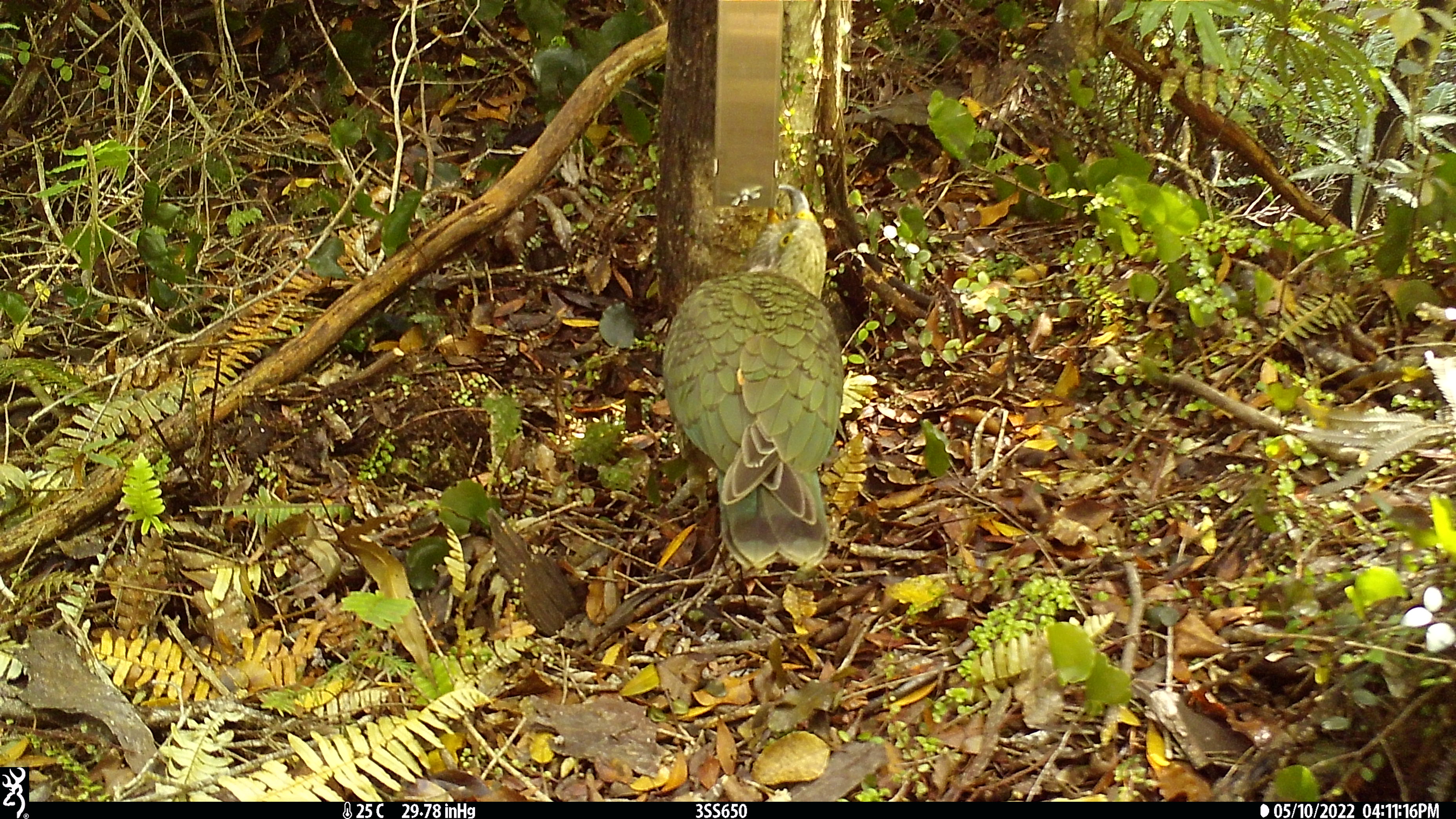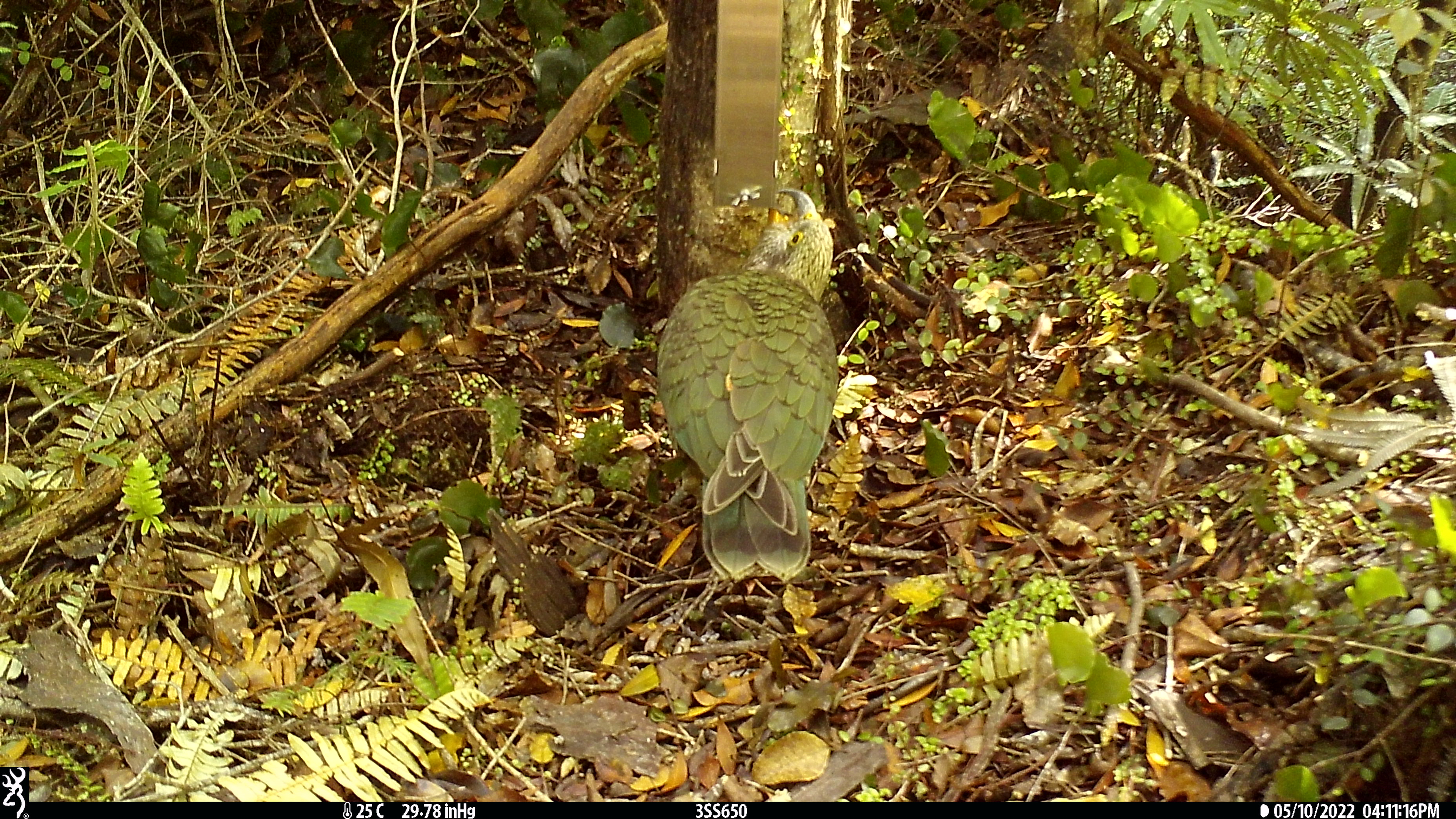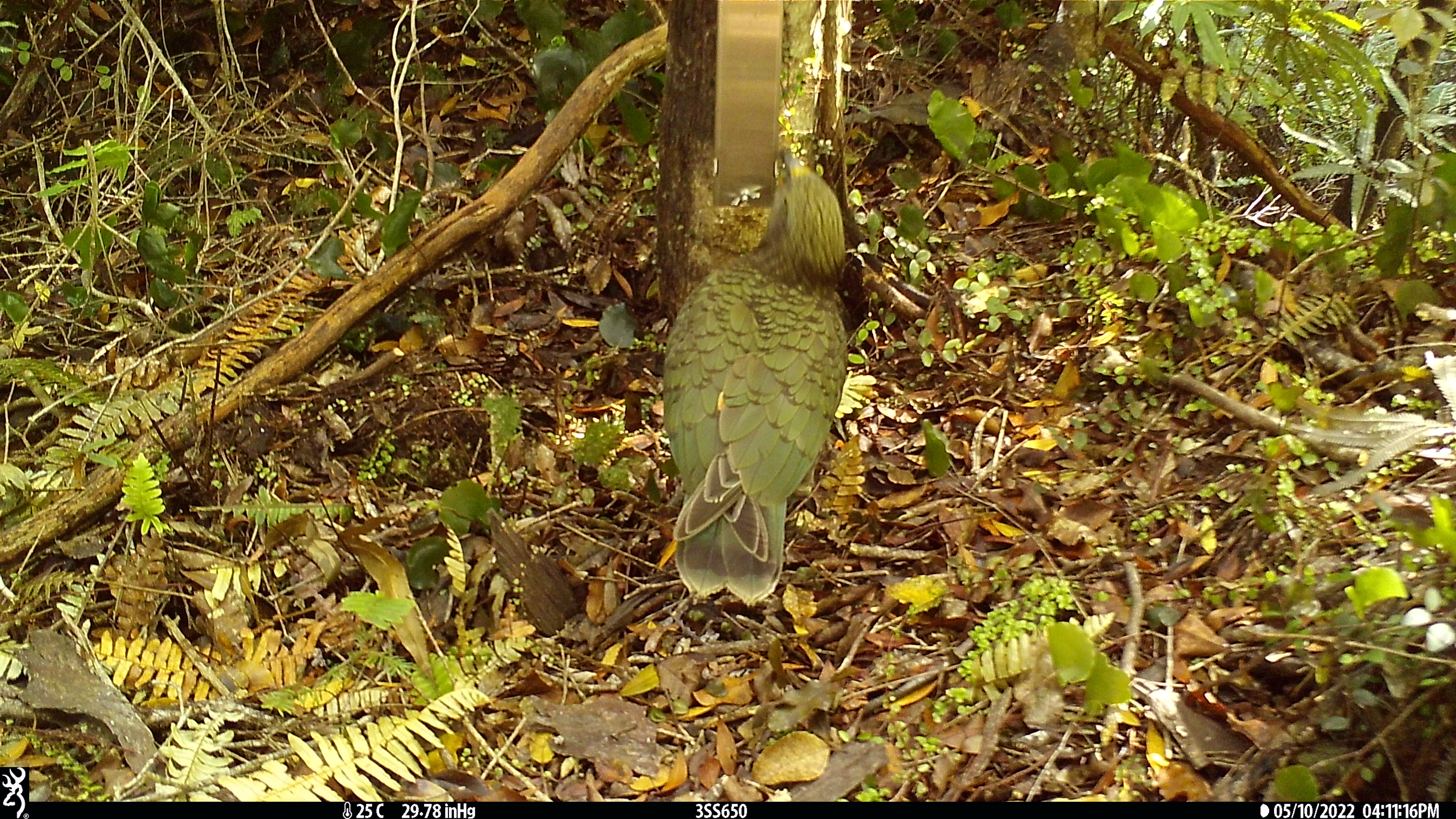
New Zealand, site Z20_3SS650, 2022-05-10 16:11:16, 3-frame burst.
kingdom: Animalia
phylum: Chordata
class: Aves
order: Psittaciformes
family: Strigopidae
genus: Nestor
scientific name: Nestor notabilis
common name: kea